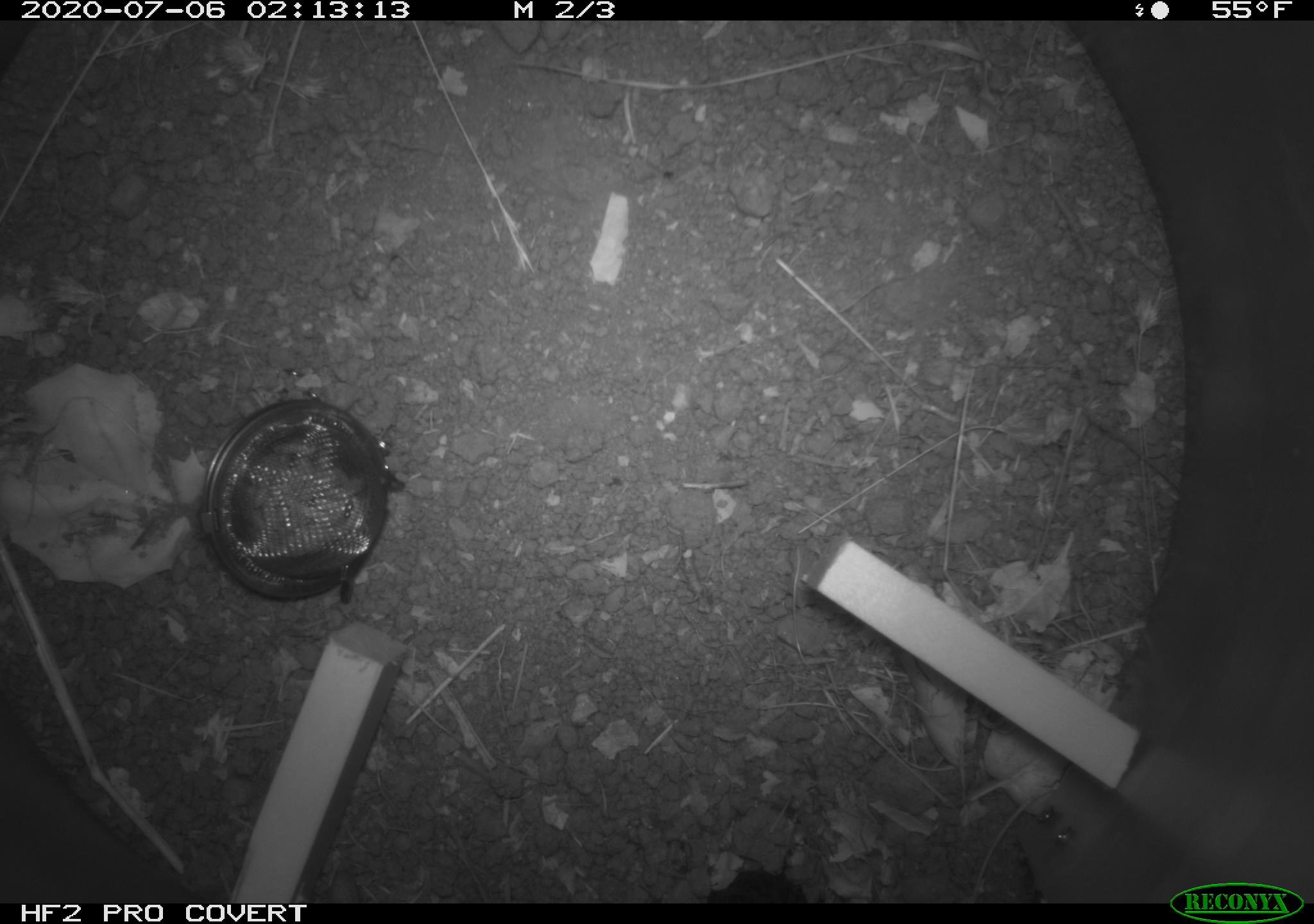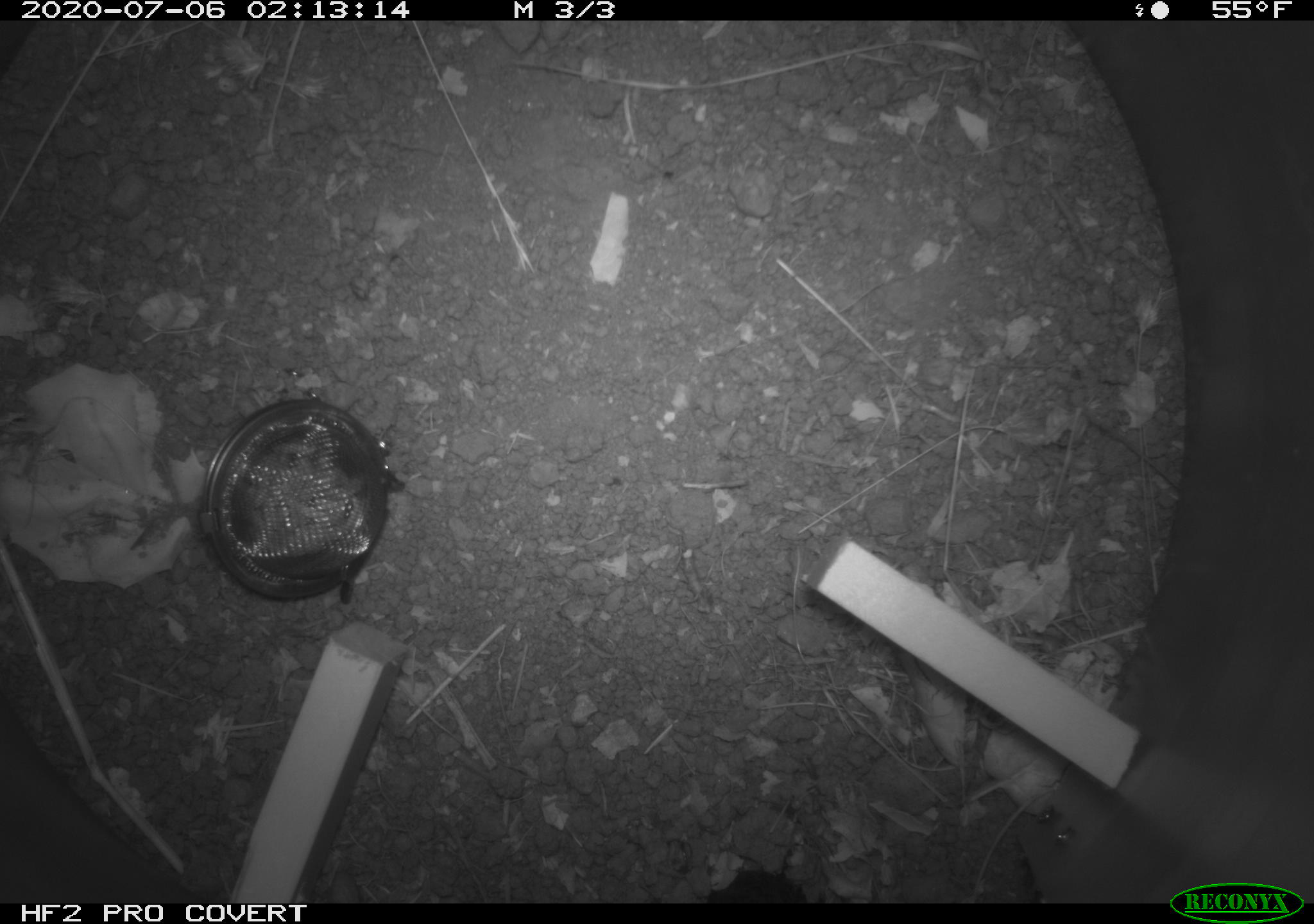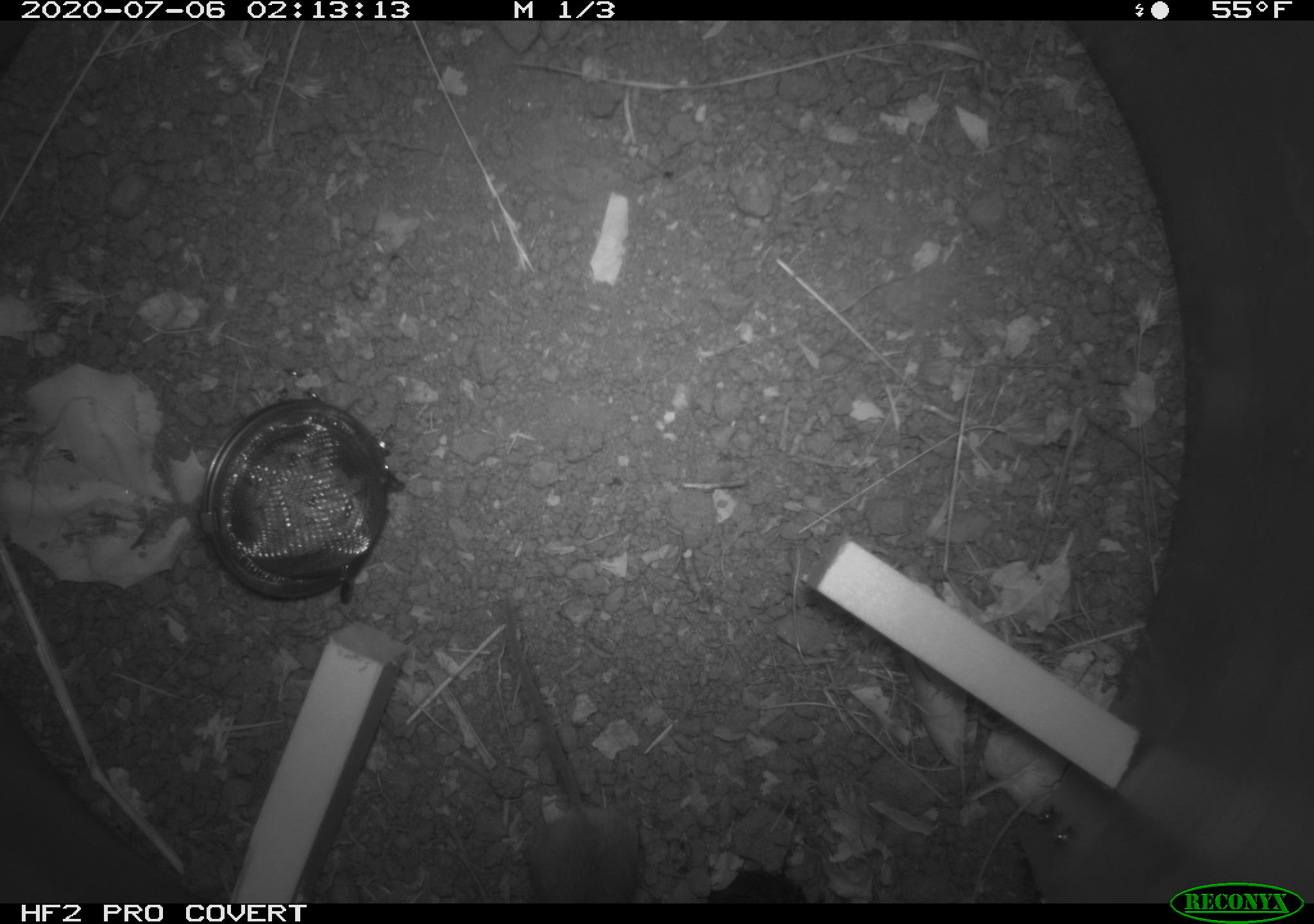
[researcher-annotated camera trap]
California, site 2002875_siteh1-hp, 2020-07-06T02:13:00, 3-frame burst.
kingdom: Animalia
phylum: Chordata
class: Mammalia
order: Rodentia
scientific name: Rodentia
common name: rodent